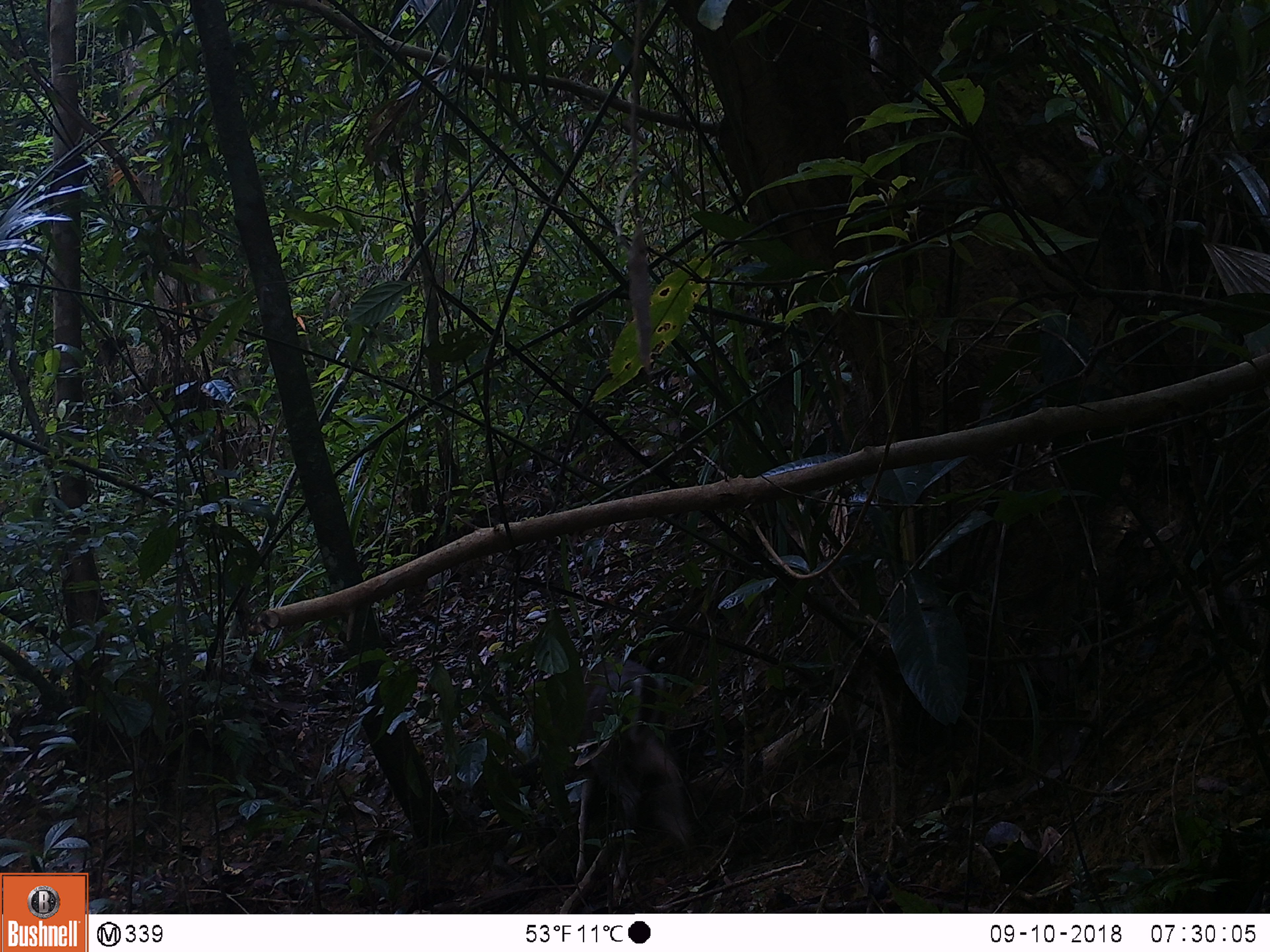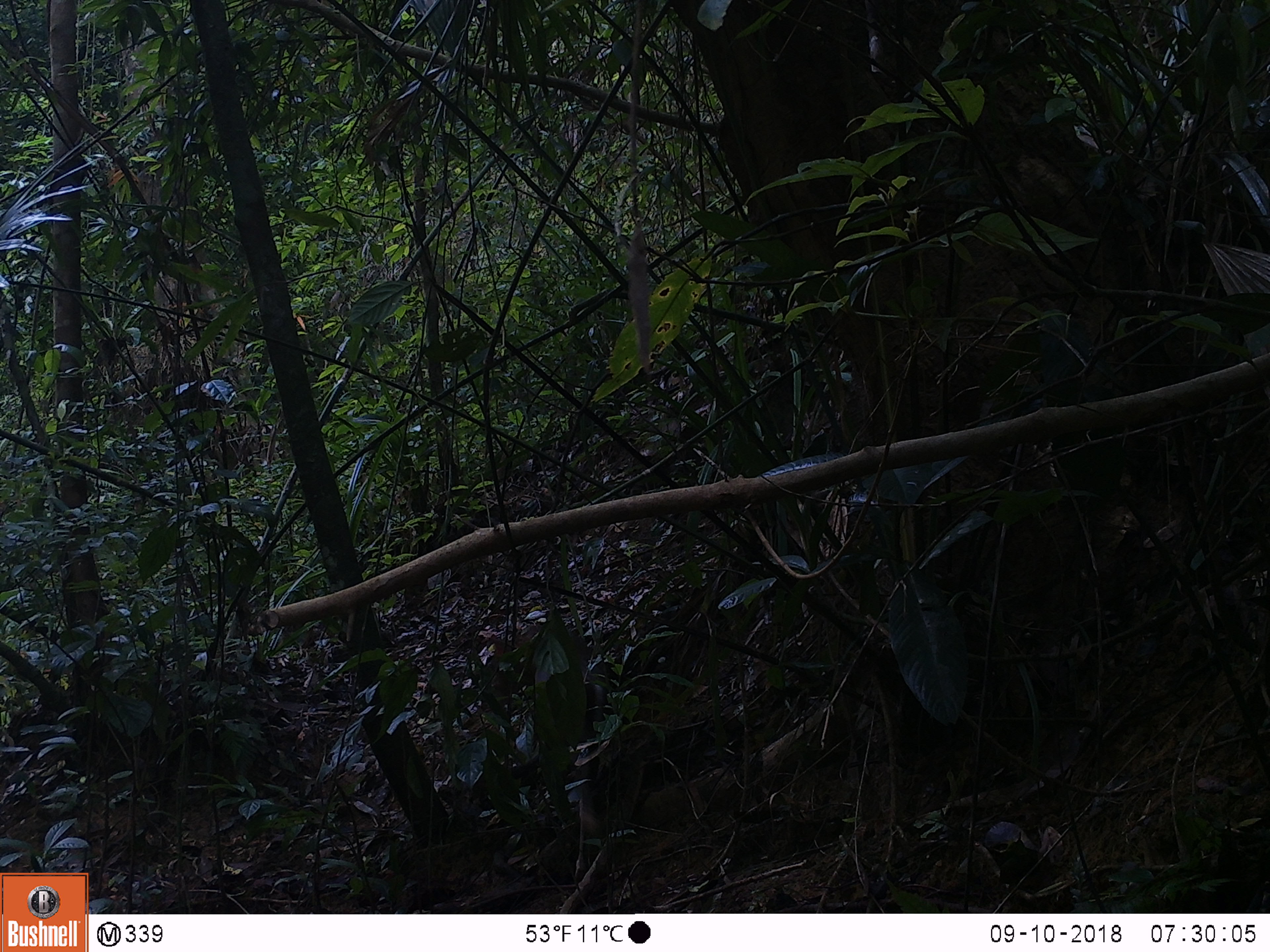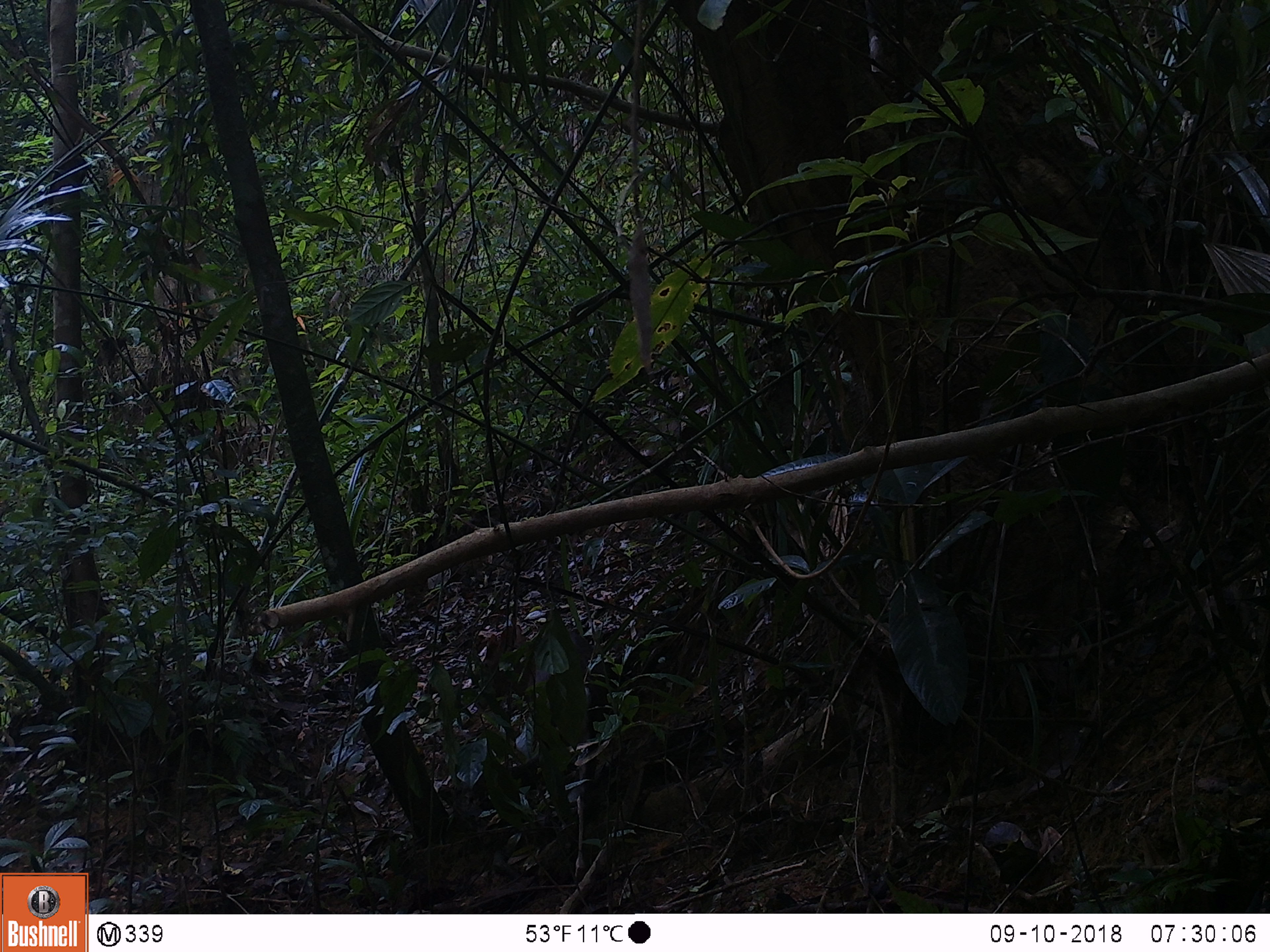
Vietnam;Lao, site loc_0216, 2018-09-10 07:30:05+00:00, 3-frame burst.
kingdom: Animalia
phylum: Chordata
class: Mammalia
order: Artiodactyla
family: Cervidae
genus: Muntiacus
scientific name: Muntiacus rooseveltorum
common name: roosevelt's muntjac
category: roosevelts muntjac group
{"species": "roosevelts muntjac group (roosevelt's muntjac) (Muntiacus rooseveltorum)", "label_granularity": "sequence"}